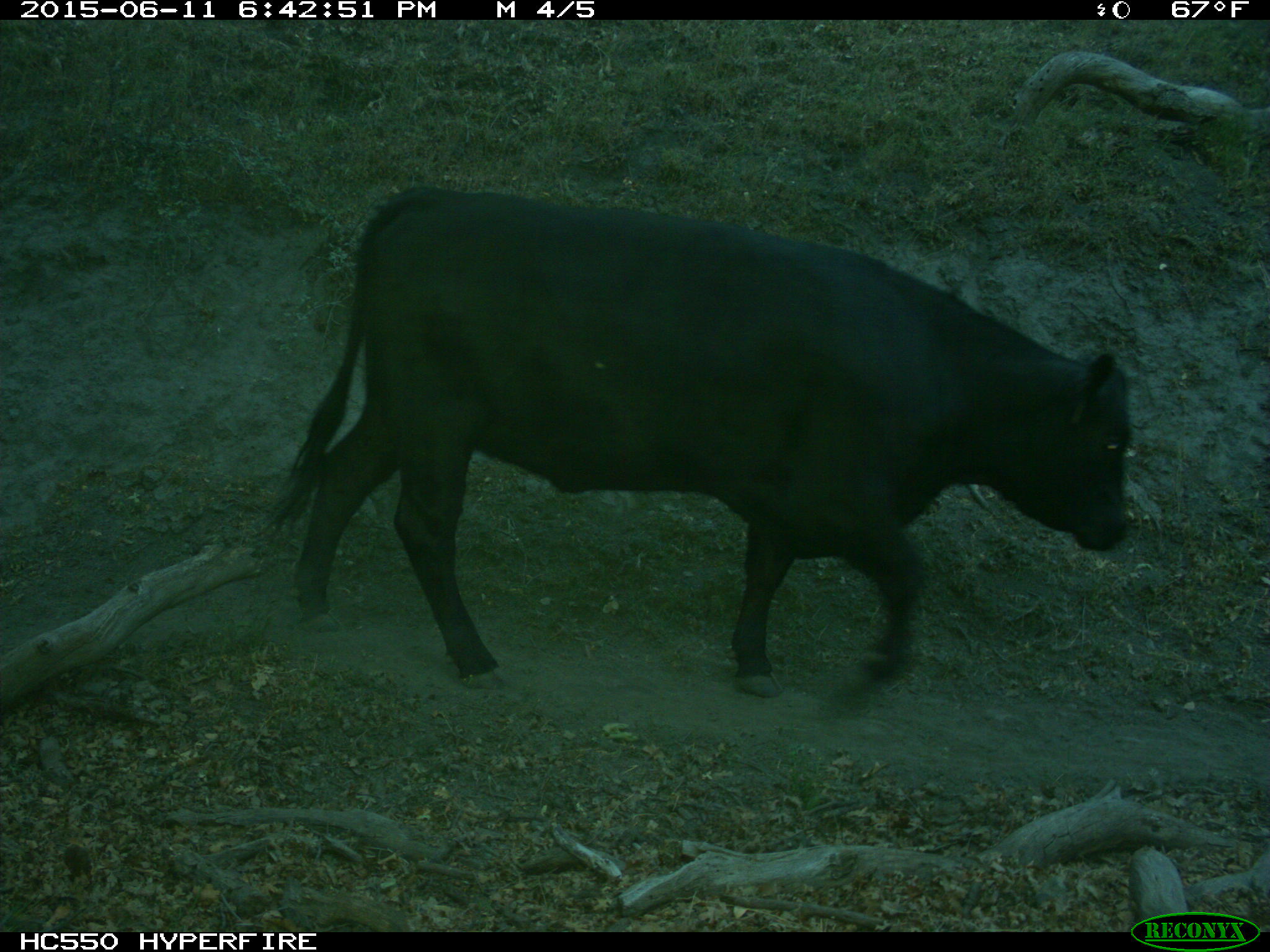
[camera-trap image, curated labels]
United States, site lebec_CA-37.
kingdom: Animalia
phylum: Chordata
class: Mammalia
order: Artiodactyla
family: Bovidae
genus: Bos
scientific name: Bos taurus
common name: domestic cow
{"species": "Bos taurus (domestic cow)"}